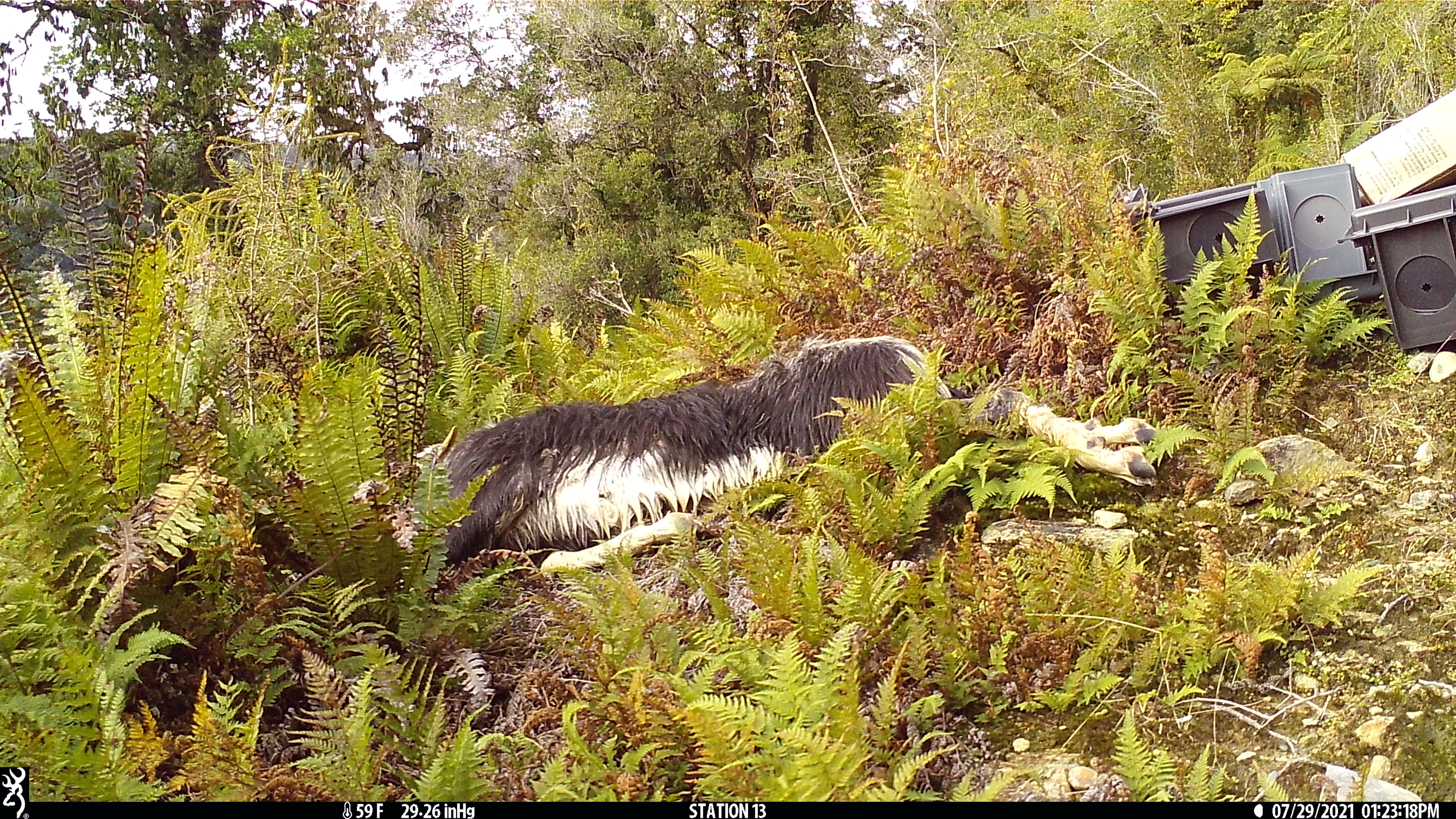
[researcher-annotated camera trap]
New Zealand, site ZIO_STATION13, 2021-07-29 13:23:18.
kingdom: Animalia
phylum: Chordata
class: Aves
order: Passeriformes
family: Rhipiduridae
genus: Rhipidura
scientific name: Rhipidura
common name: fantails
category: fantail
Fantail (fantails) (Rhipidura).